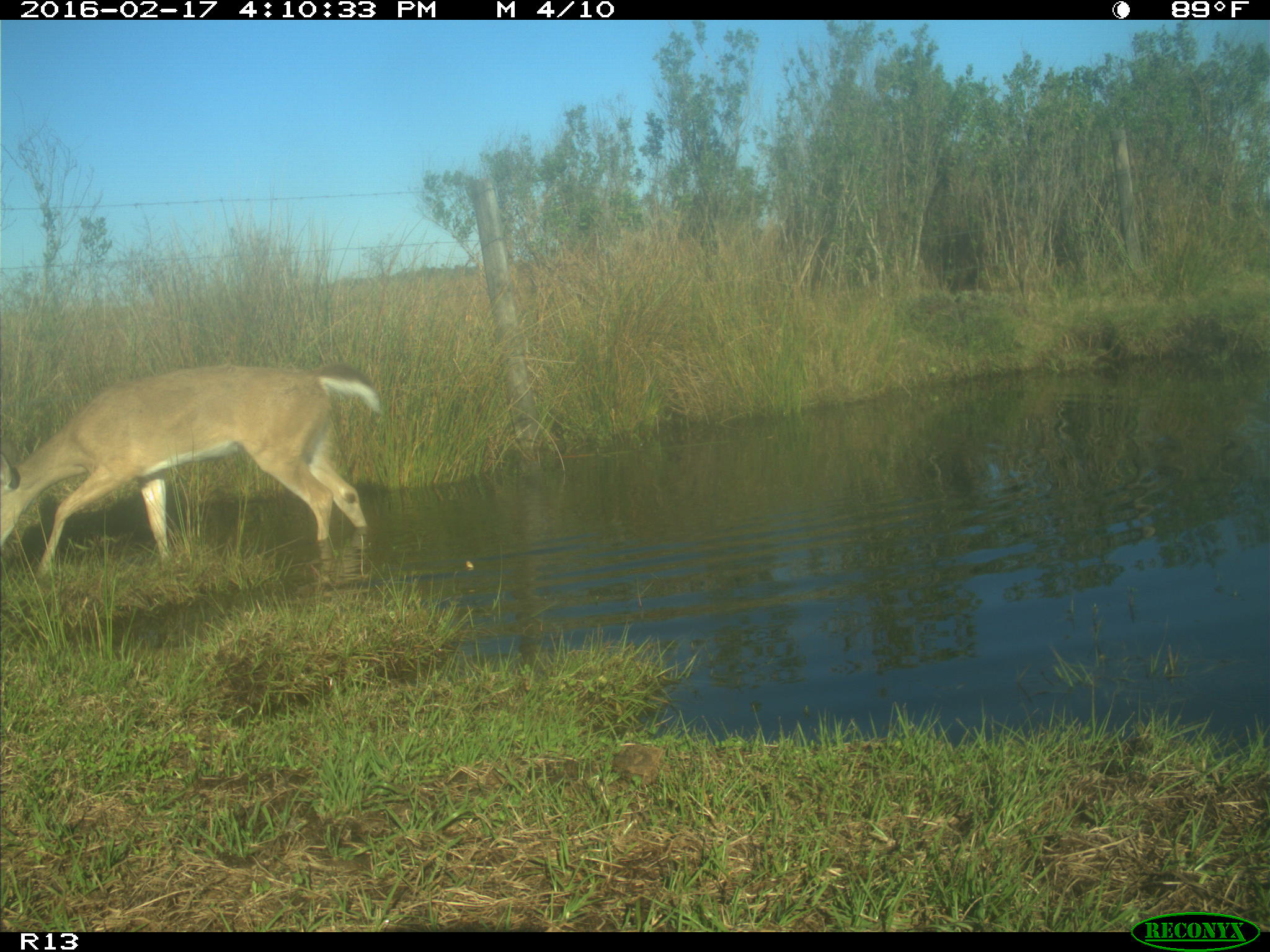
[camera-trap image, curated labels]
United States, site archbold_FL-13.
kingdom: Animalia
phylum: Chordata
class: Mammalia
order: Artiodactyla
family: Cervidae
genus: Odocoileus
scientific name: Odocoileus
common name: deer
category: unidentified deer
Unidentified deer (deer) (Odocoileus).